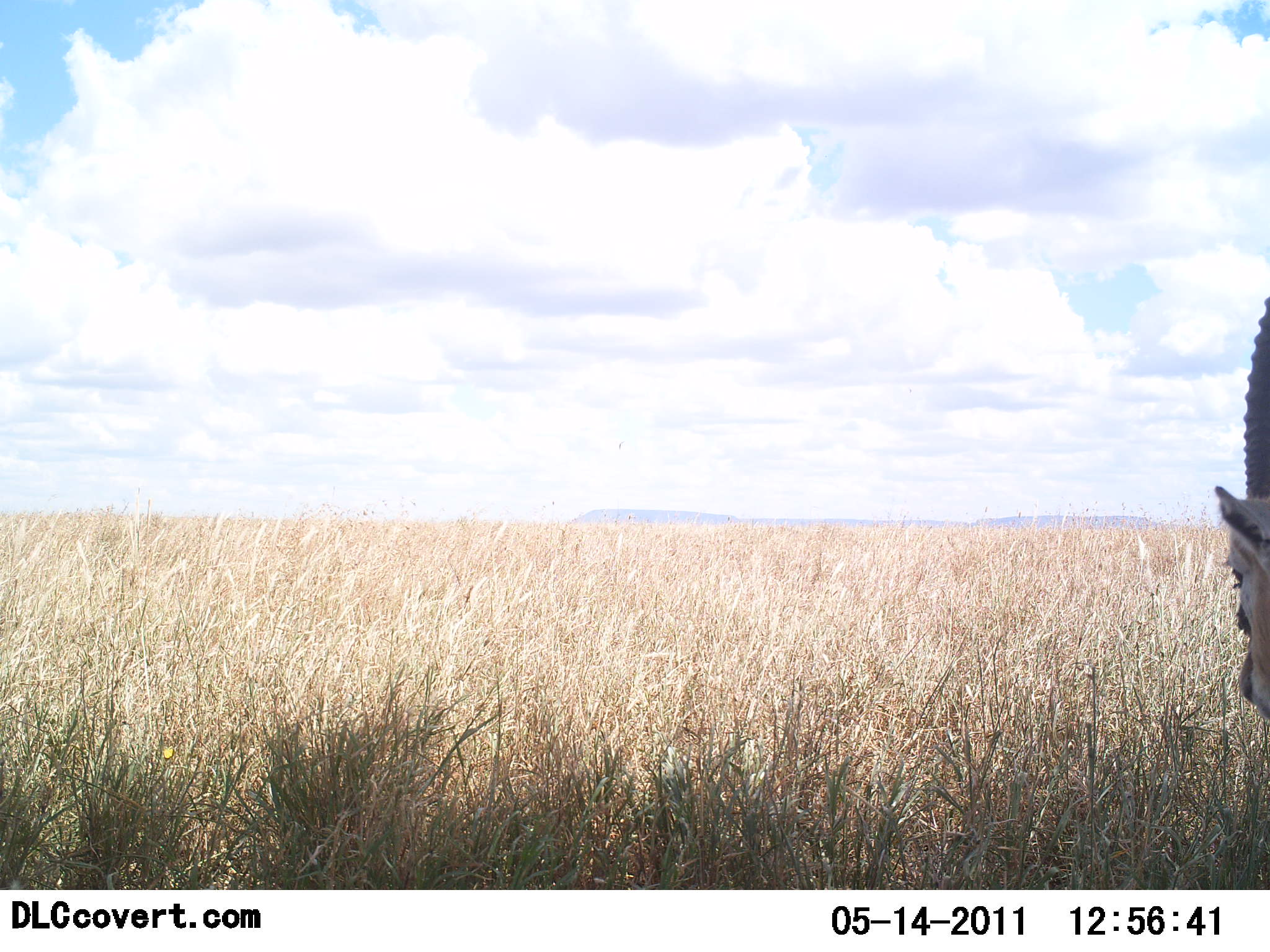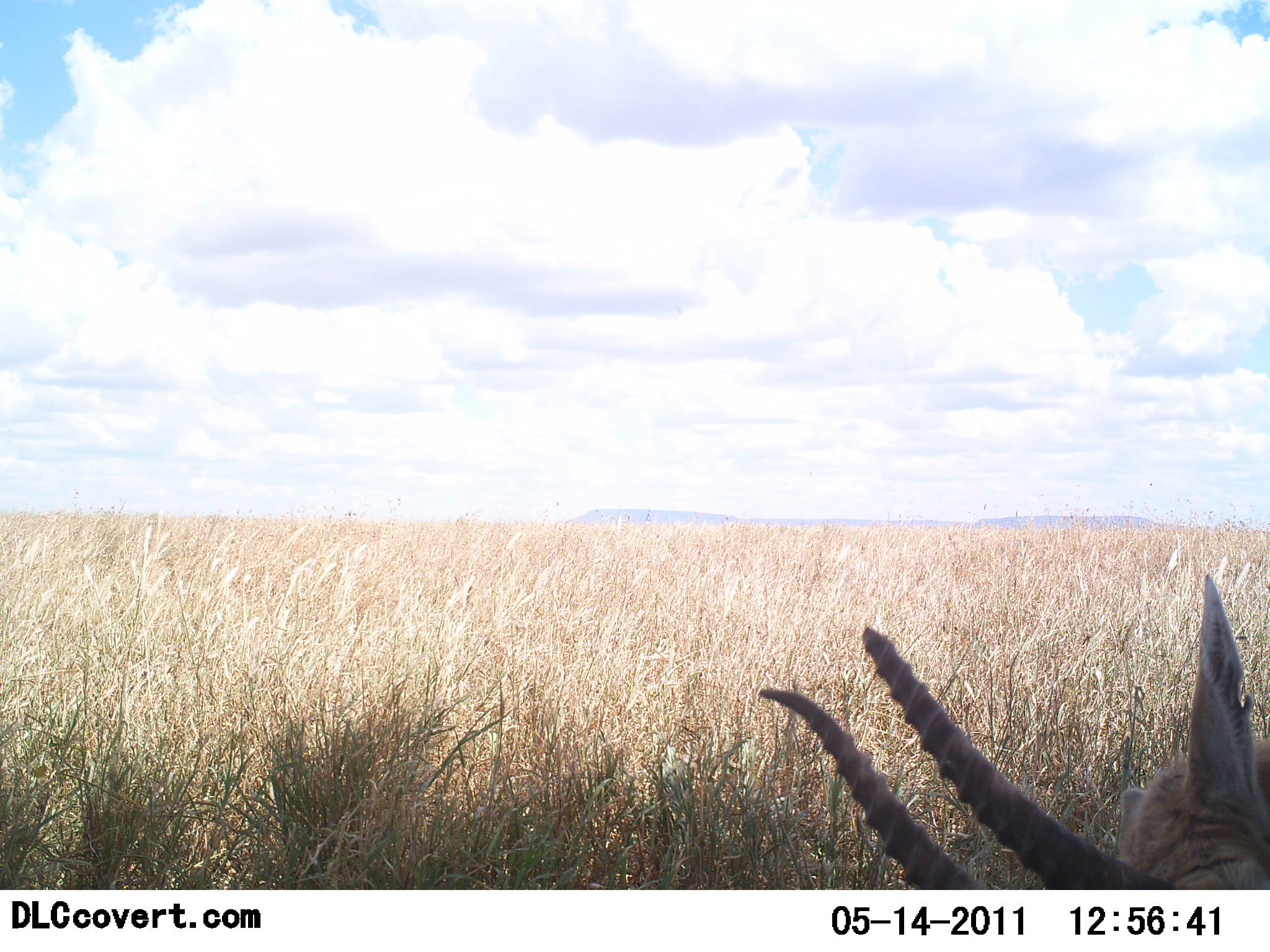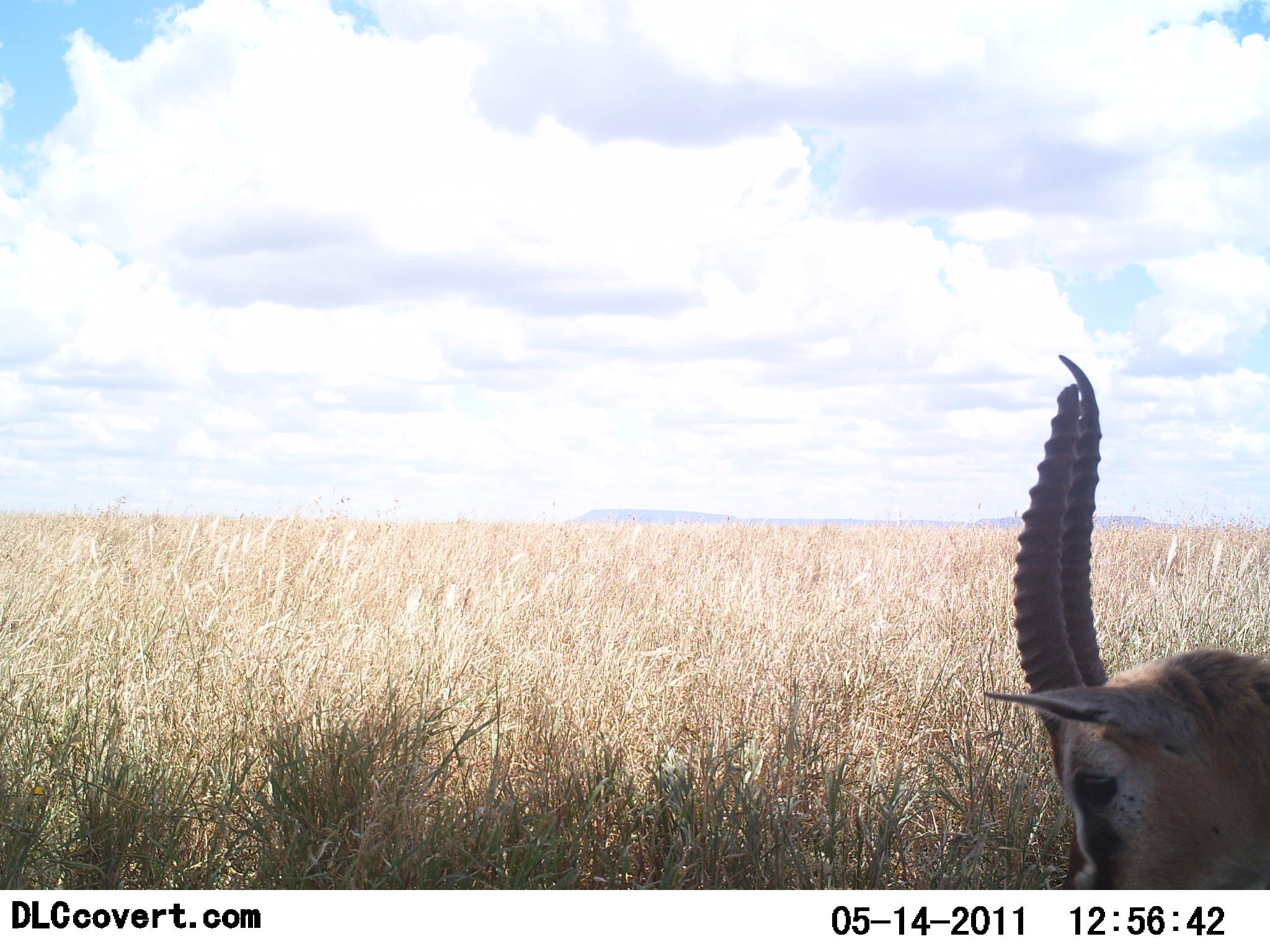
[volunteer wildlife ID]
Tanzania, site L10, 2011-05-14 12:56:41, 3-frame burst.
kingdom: Animalia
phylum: Chordata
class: Mammalia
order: Artiodactyla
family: Bovidae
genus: Eudorcas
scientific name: Eudorcas thomsonii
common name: thomson's gazelle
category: gazellethomsons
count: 1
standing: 42%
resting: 8%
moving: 17%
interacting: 8%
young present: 0%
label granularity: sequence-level